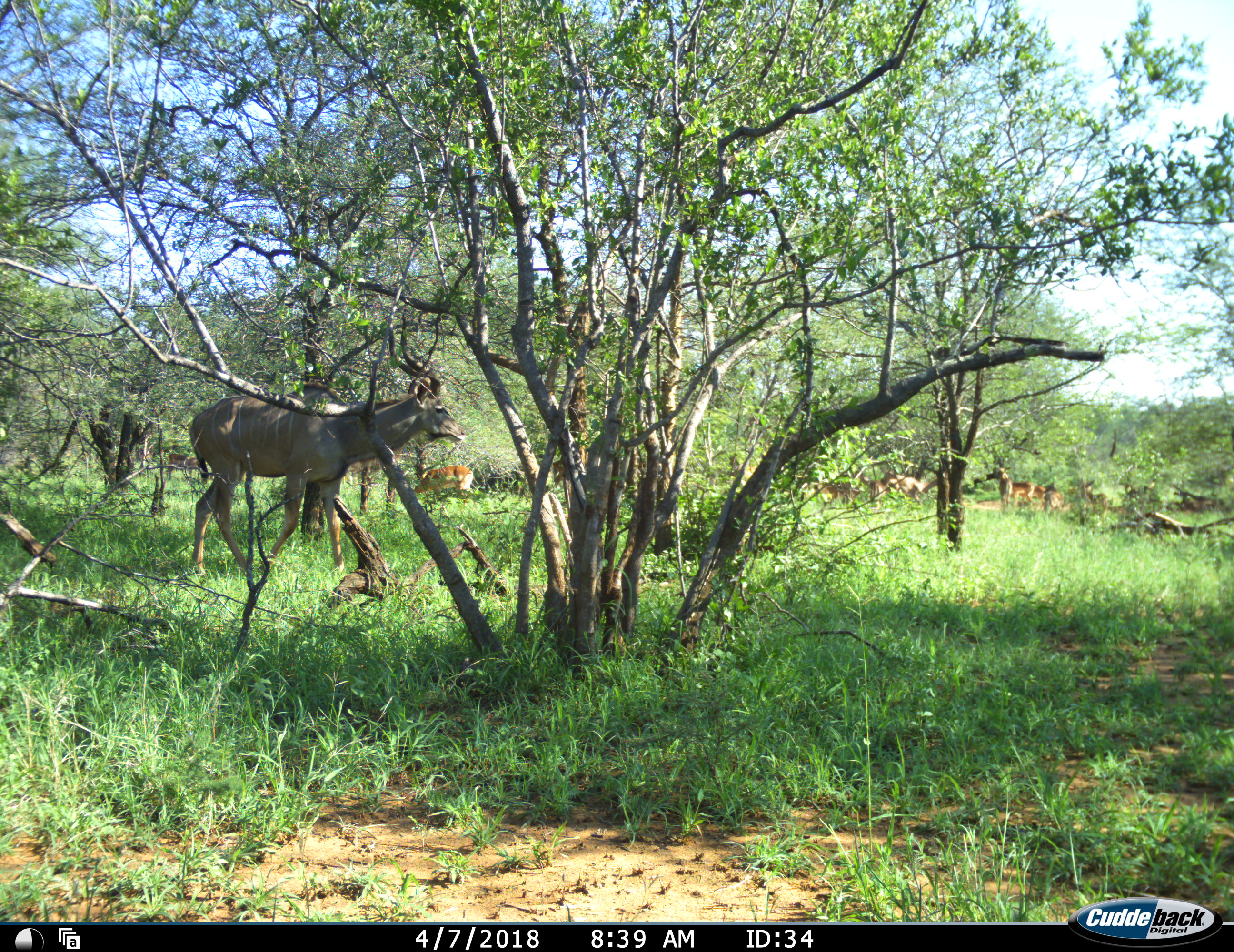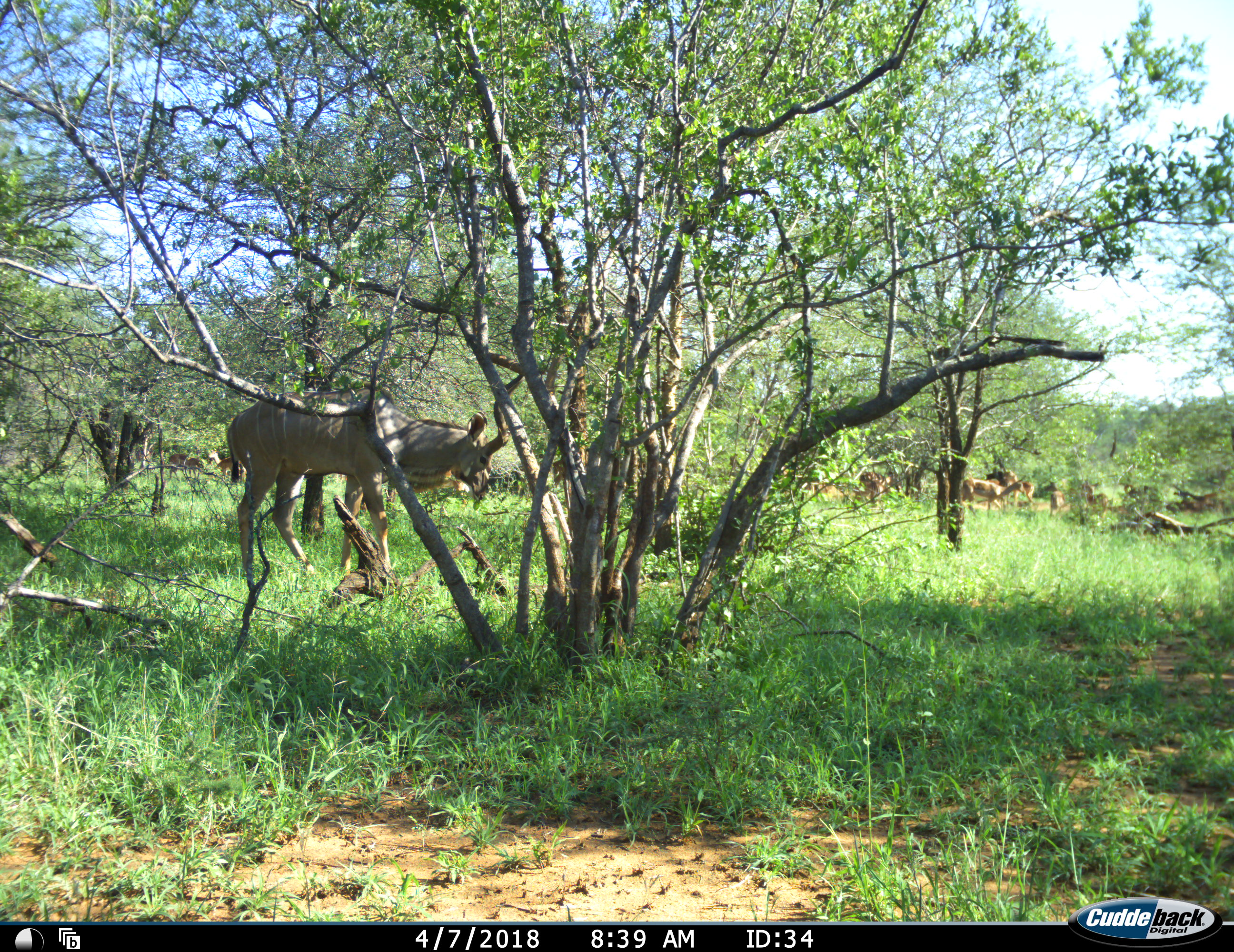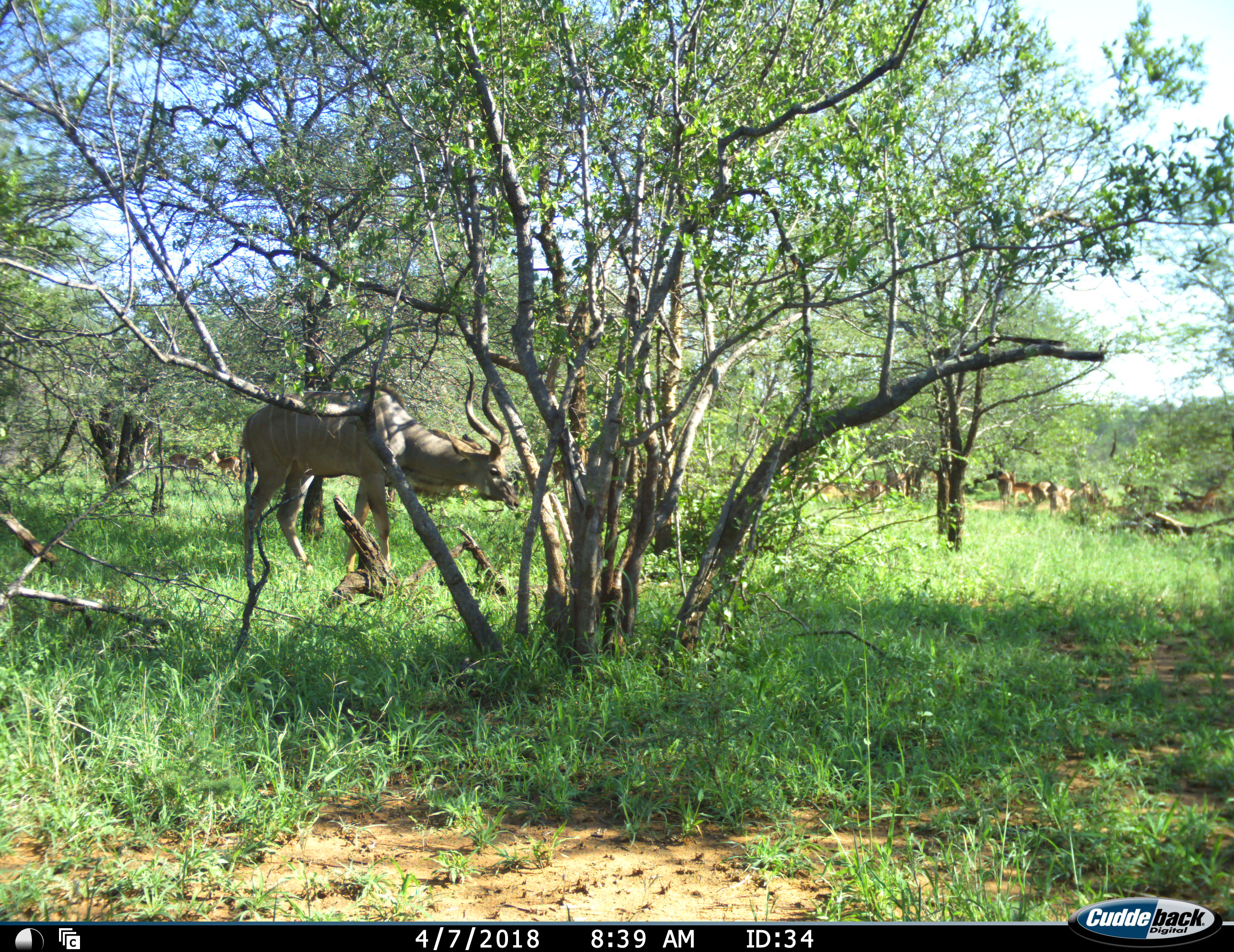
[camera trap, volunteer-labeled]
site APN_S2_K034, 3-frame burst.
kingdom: Animalia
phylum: Chordata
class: Mammalia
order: Artiodactyla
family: Bovidae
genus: Aepyceros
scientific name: Aepyceros melampus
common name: impala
Impala (Aepyceros melampus), count 11-50. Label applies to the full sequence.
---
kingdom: Animalia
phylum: Chordata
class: Mammalia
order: Artiodactyla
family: Bovidae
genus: Tragelaphus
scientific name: Tragelaphus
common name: kudu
Kudu (Tragelaphus), count 1. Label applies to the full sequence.